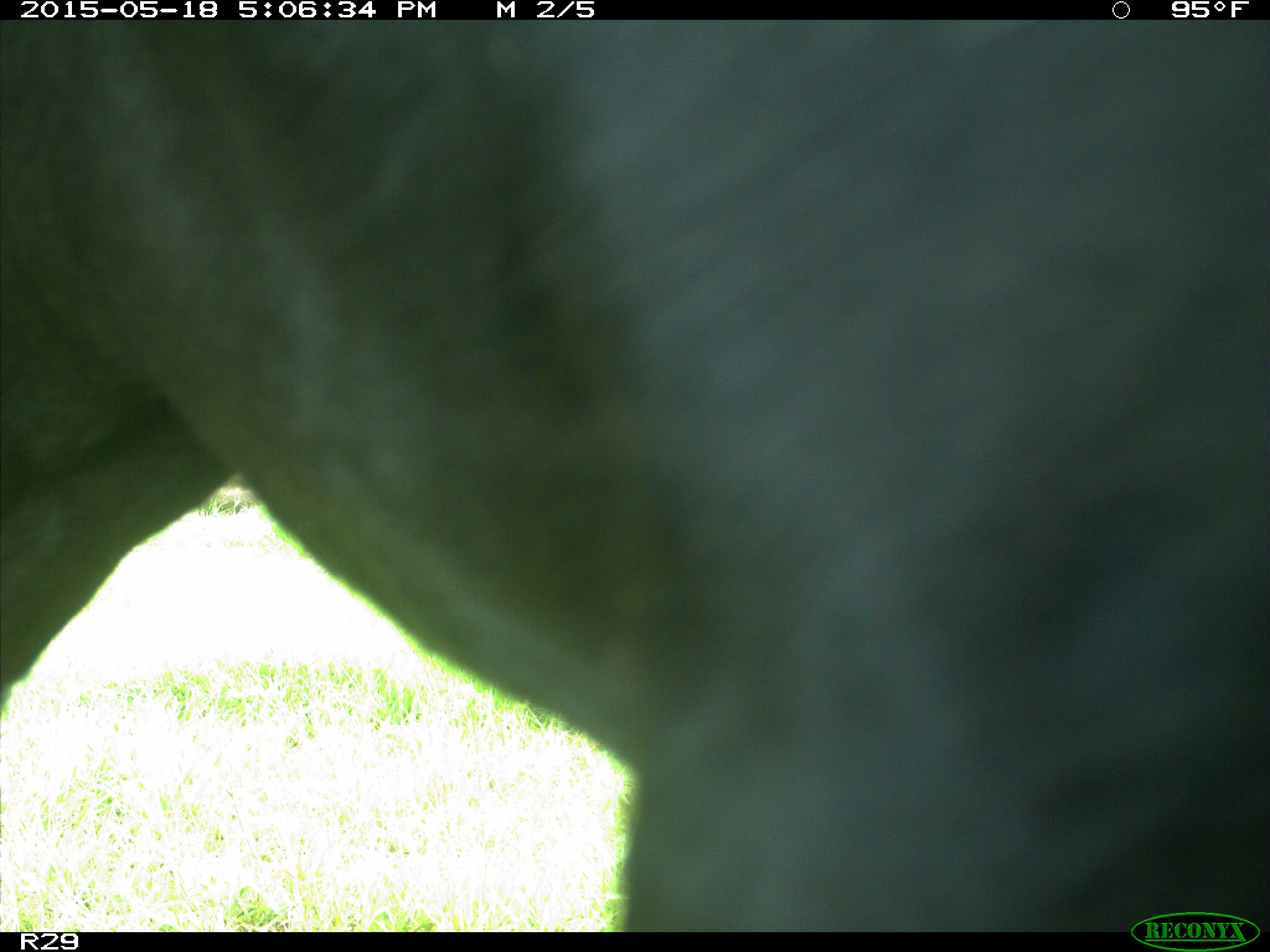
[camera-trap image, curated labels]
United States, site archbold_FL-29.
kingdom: Animalia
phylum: Chordata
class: Mammalia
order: Artiodactyla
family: Bovidae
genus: Bos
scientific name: Bos taurus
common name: domestic cow